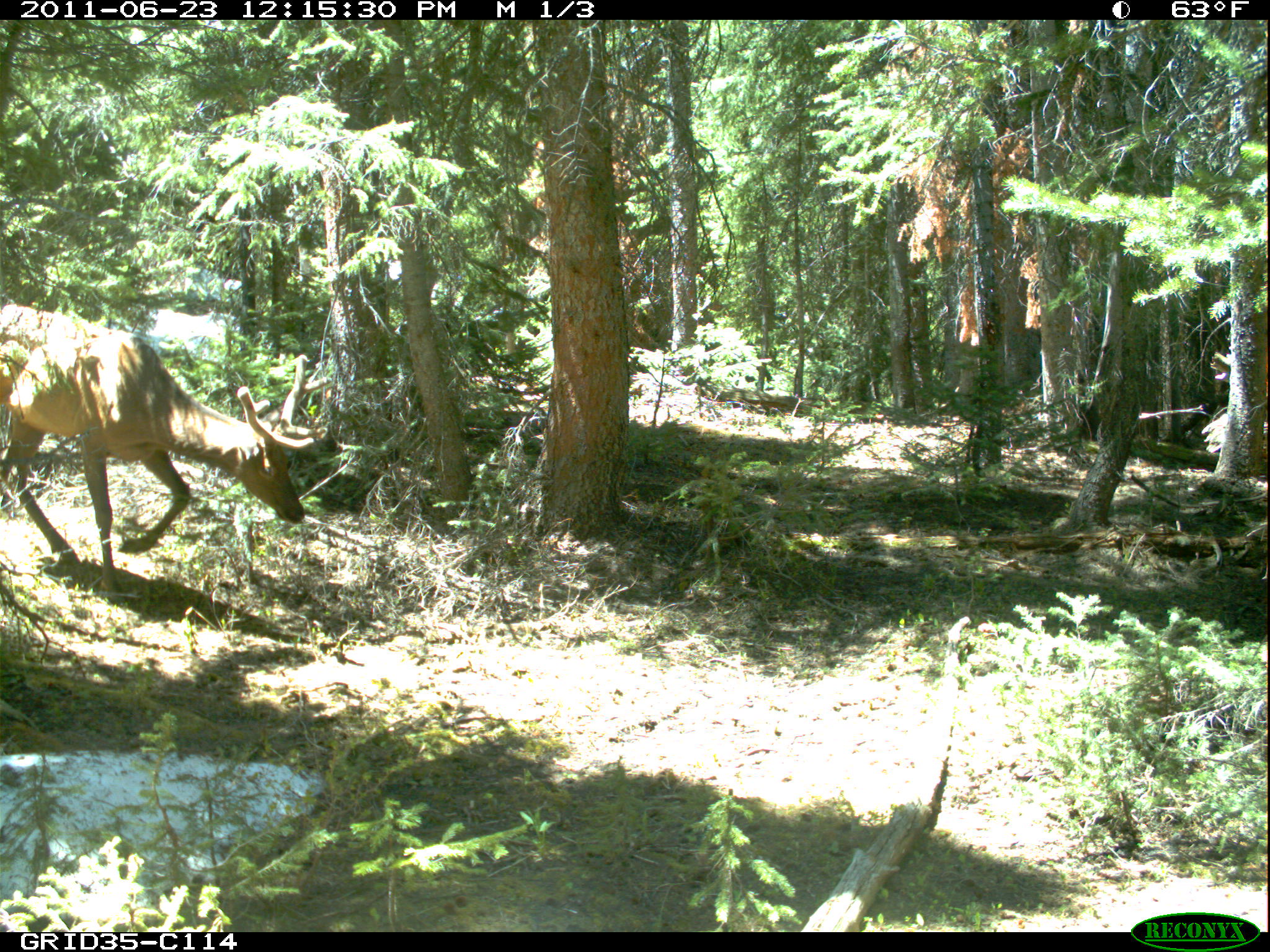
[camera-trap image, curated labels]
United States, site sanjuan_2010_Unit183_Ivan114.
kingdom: Animalia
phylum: Chordata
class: Mammalia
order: Artiodactyla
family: Cervidae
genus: Cervus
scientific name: Cervus elaphus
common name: red deer